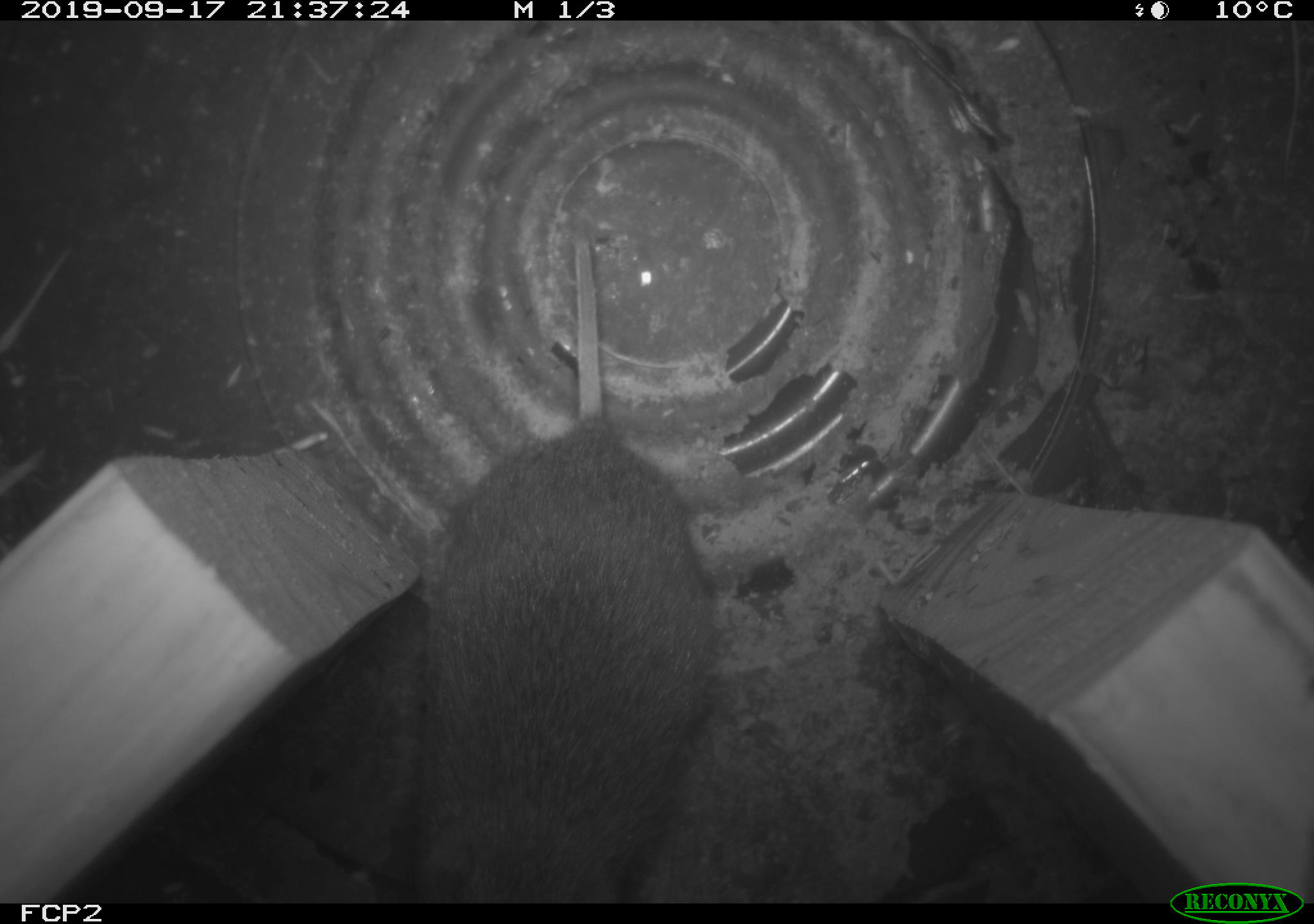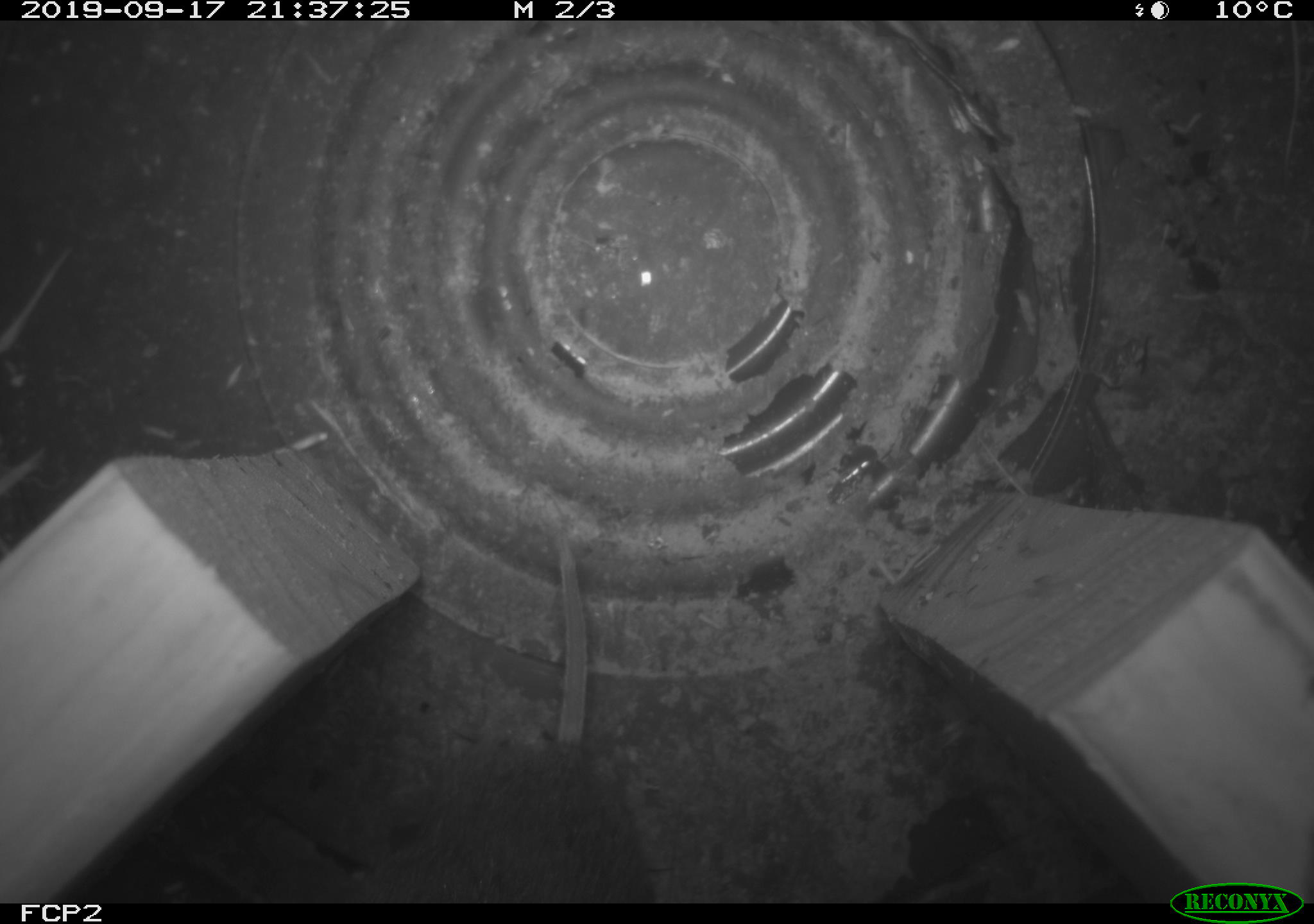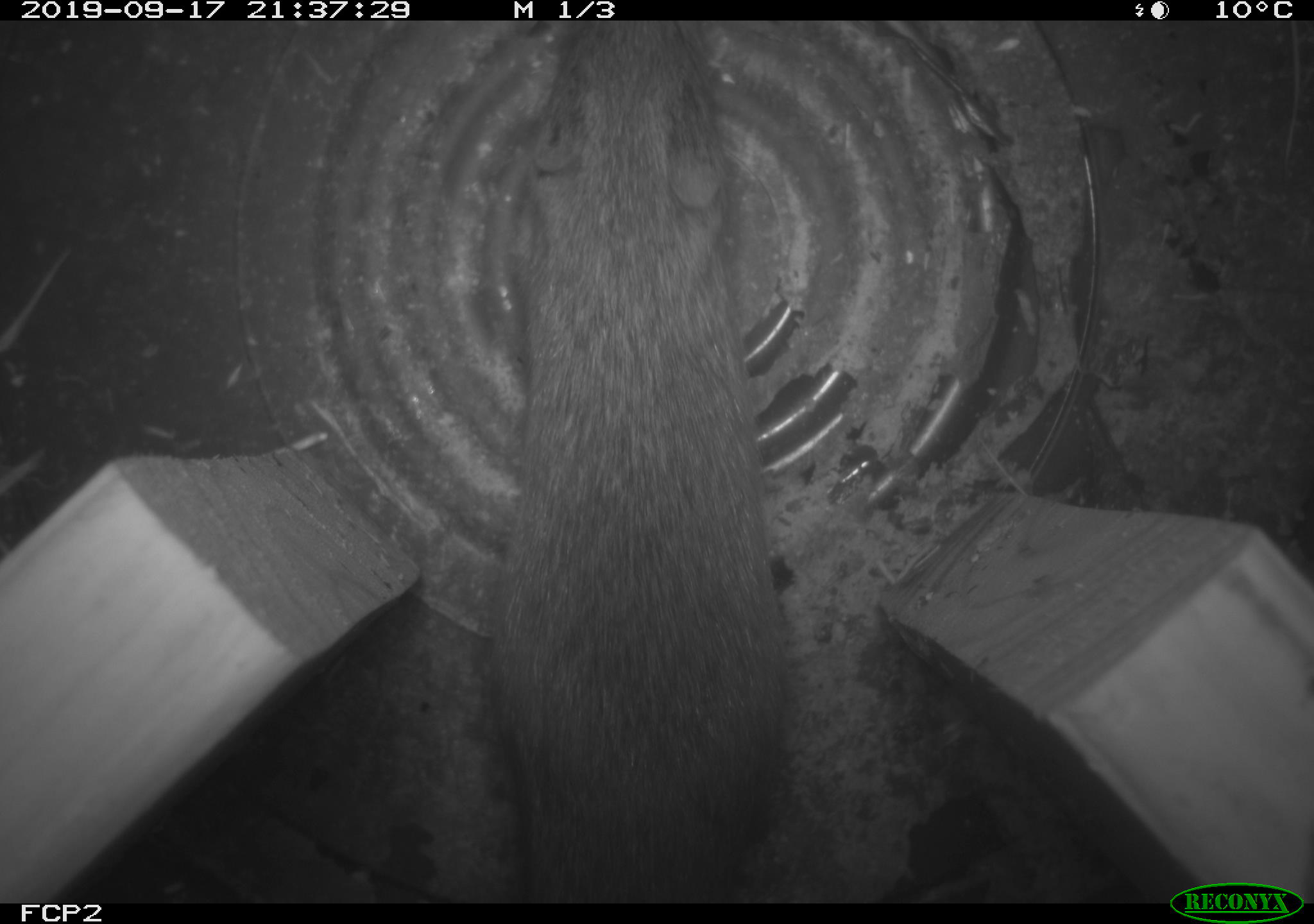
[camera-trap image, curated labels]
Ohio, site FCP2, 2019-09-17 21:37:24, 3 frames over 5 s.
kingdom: Animalia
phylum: Chordata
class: Mammalia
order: Rodentia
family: Cricetidae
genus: Microtus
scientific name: Microtus pennsylvanicus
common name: meadow vole